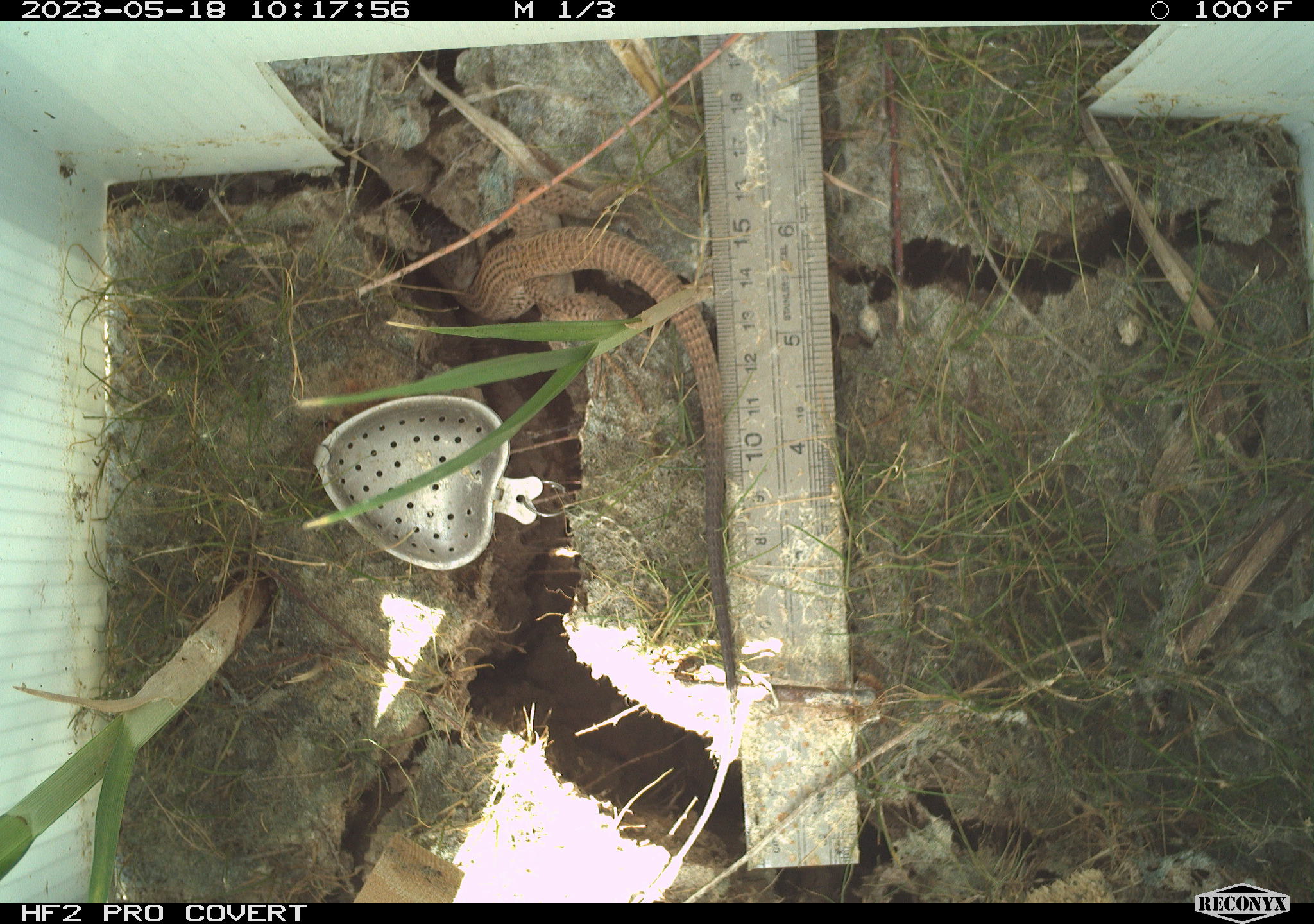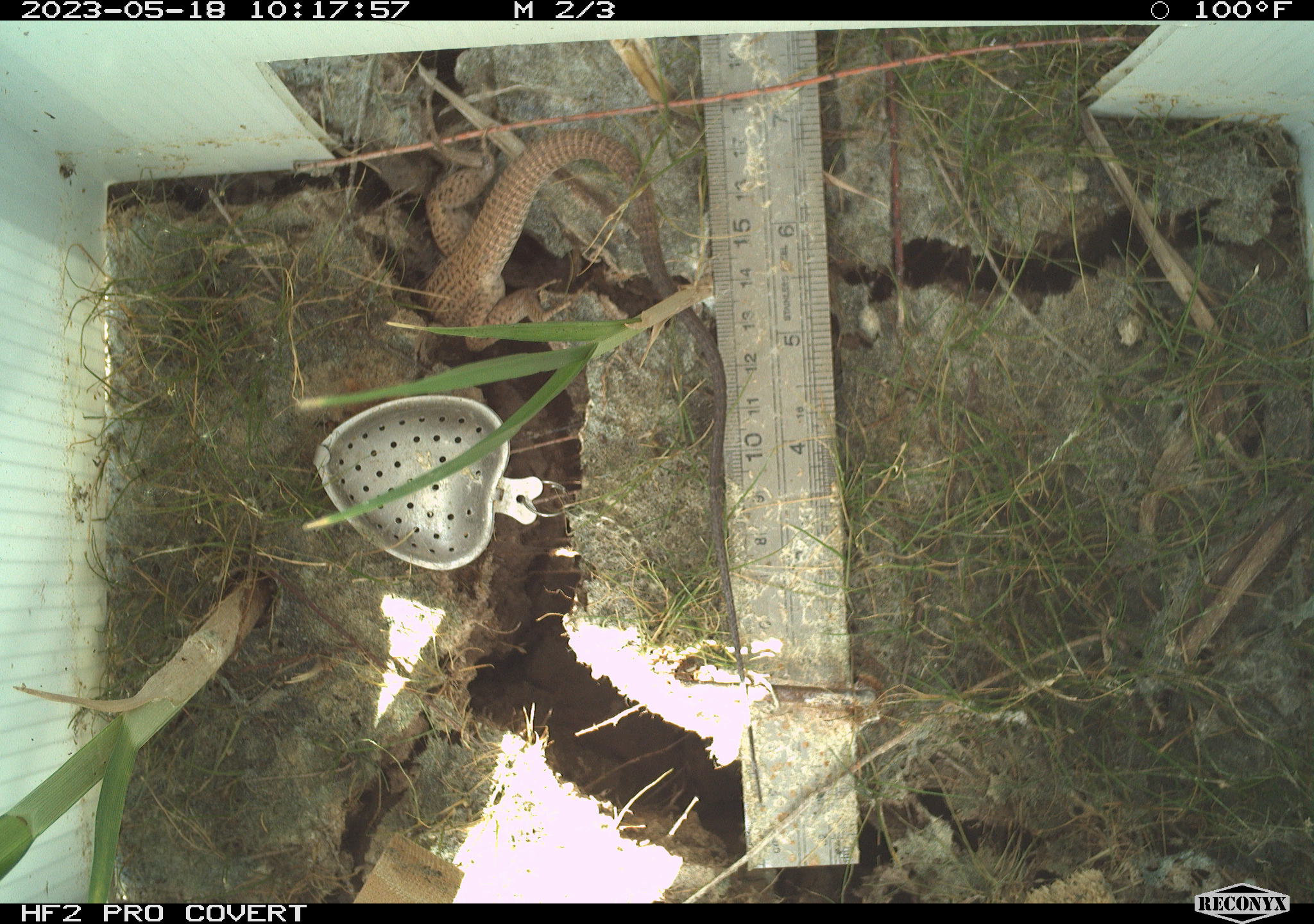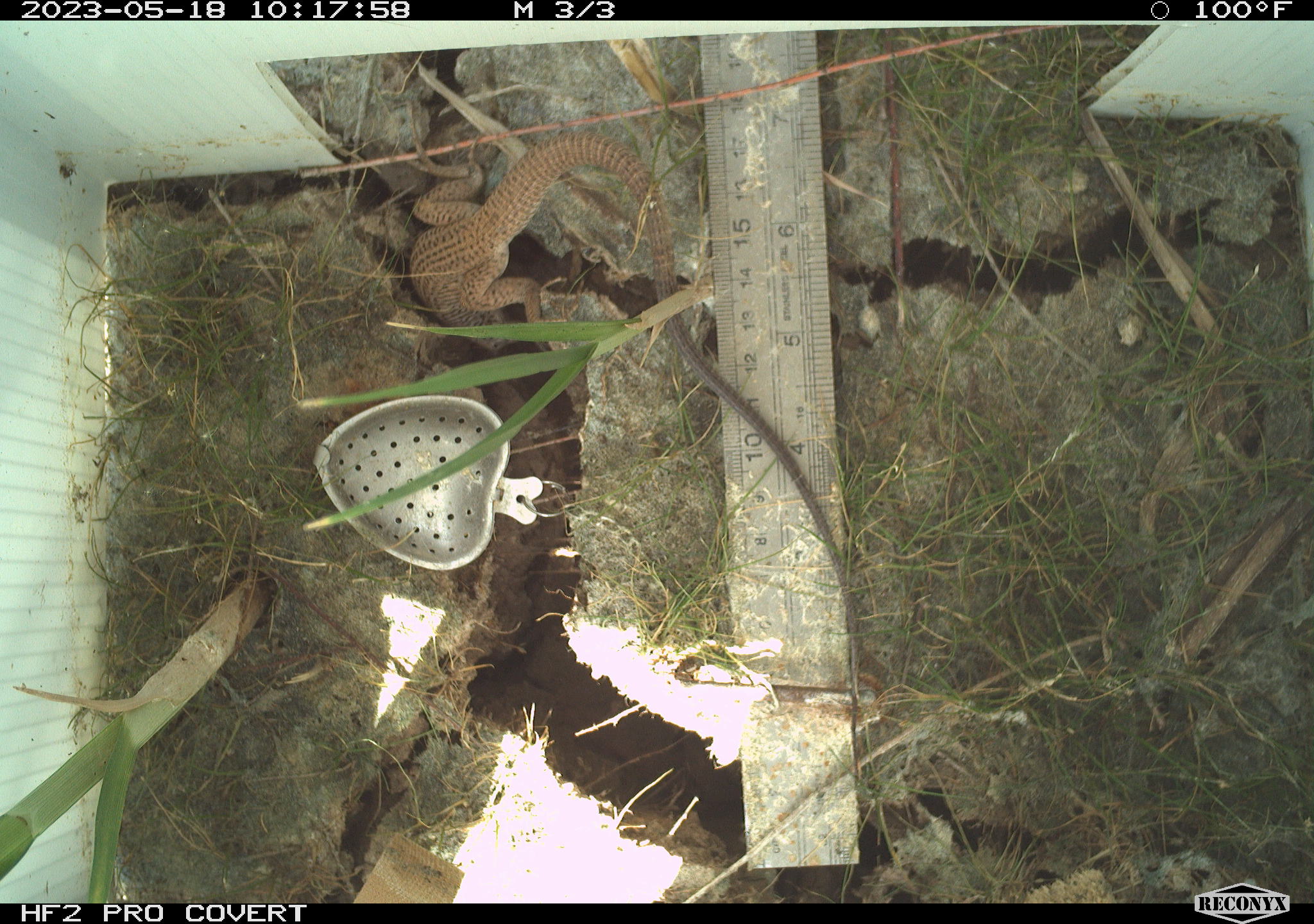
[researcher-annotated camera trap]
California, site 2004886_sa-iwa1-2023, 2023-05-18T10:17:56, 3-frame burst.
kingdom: Animalia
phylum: Chordata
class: Reptilia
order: Squamata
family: Teiidae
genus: Aspidoscelis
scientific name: Aspidoscelis tigris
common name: western whiptail